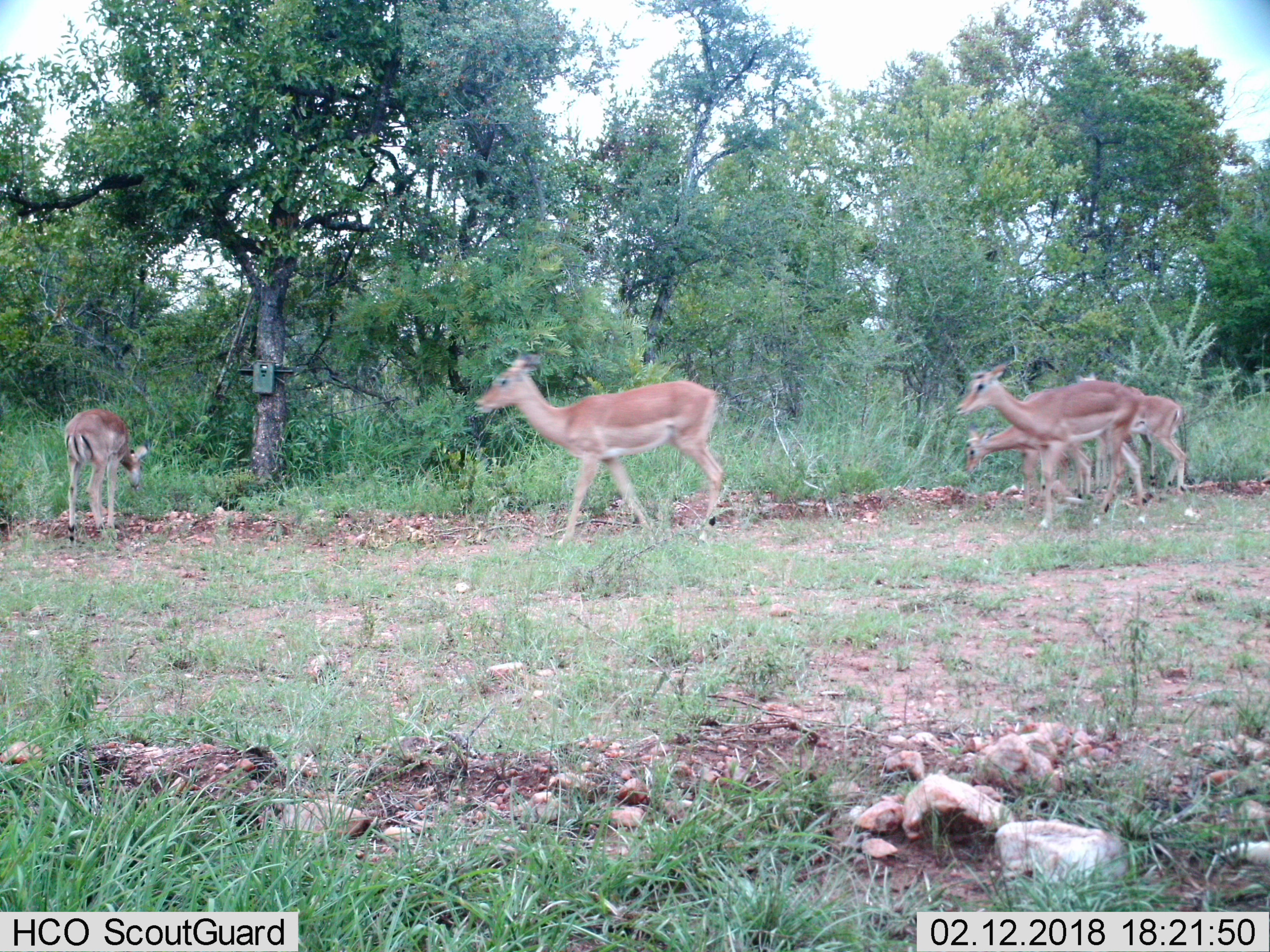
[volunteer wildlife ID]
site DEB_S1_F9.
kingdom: Animalia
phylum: Chordata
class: Mammalia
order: Artiodactyla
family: Bovidae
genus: Aepyceros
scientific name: Aepyceros melampus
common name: impala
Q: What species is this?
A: Impala (Aepyceros melampus).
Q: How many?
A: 5.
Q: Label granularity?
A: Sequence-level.